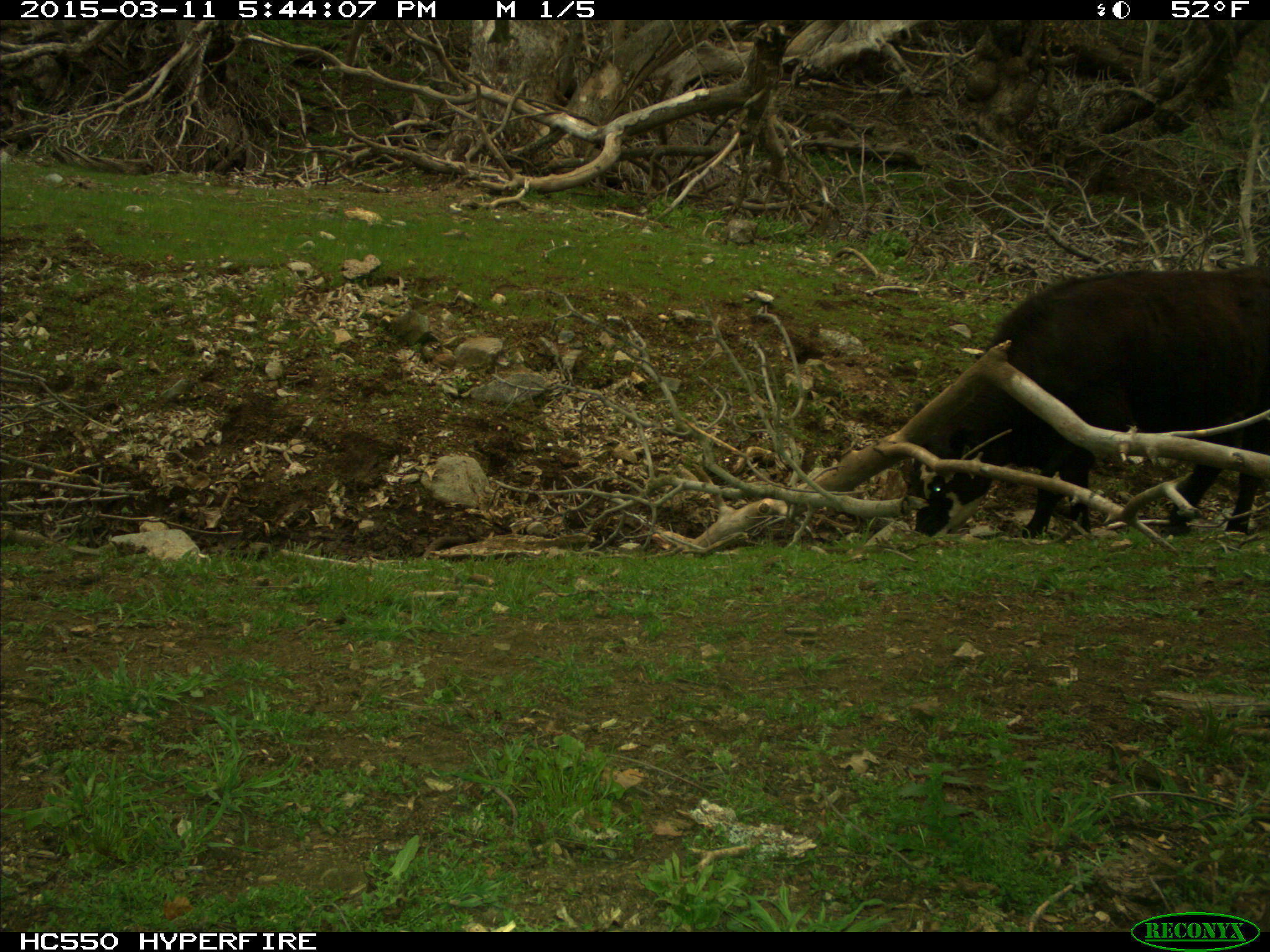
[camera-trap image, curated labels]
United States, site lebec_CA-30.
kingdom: Animalia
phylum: Chordata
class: Mammalia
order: Artiodactyla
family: Bovidae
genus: Bos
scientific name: Bos taurus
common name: domestic cow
Bos taurus (domestic cow).